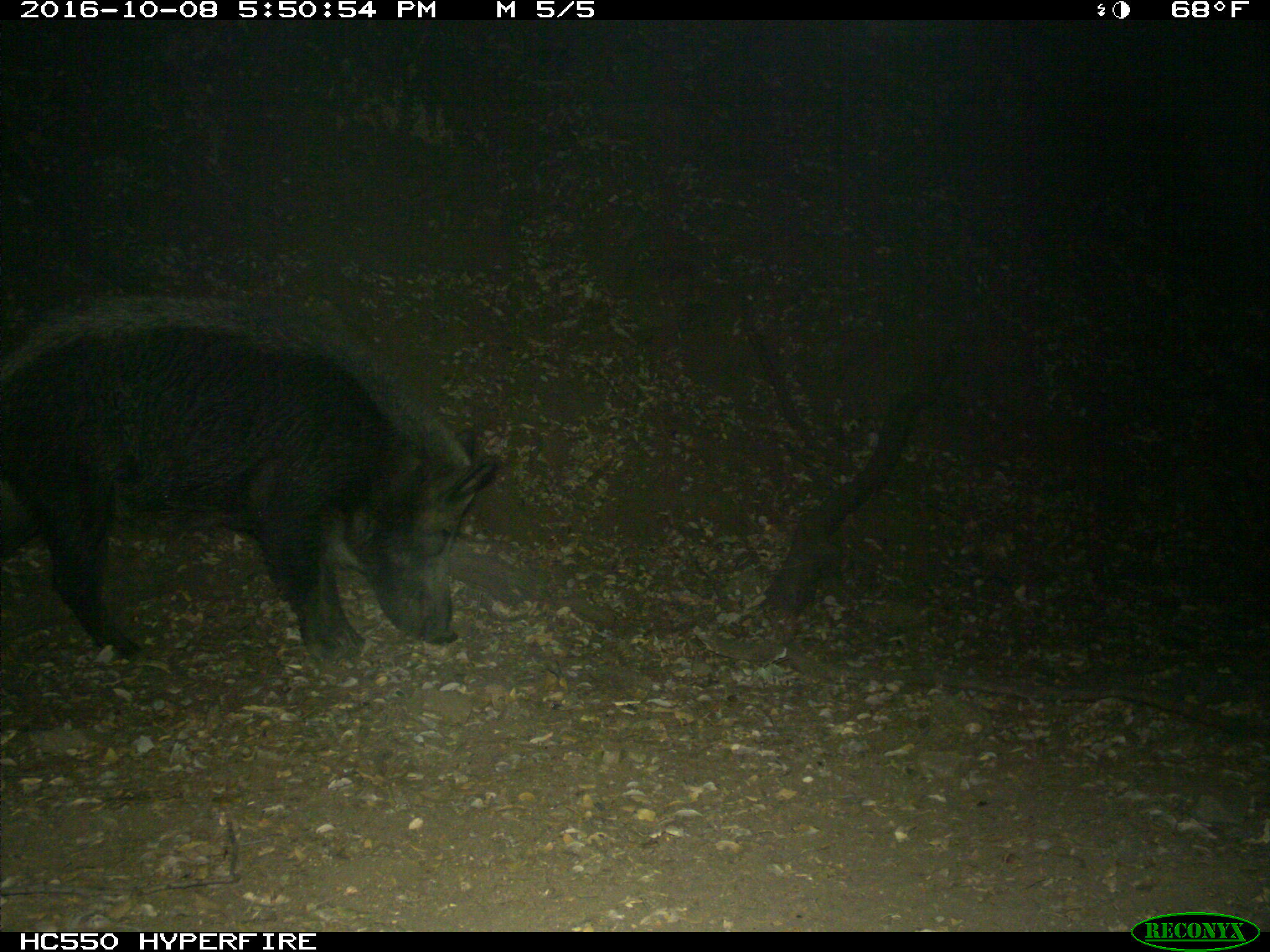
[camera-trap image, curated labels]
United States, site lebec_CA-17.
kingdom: Animalia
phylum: Chordata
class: Mammalia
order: Artiodactyla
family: Suidae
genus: Sus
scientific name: Sus scrofa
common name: wild boar